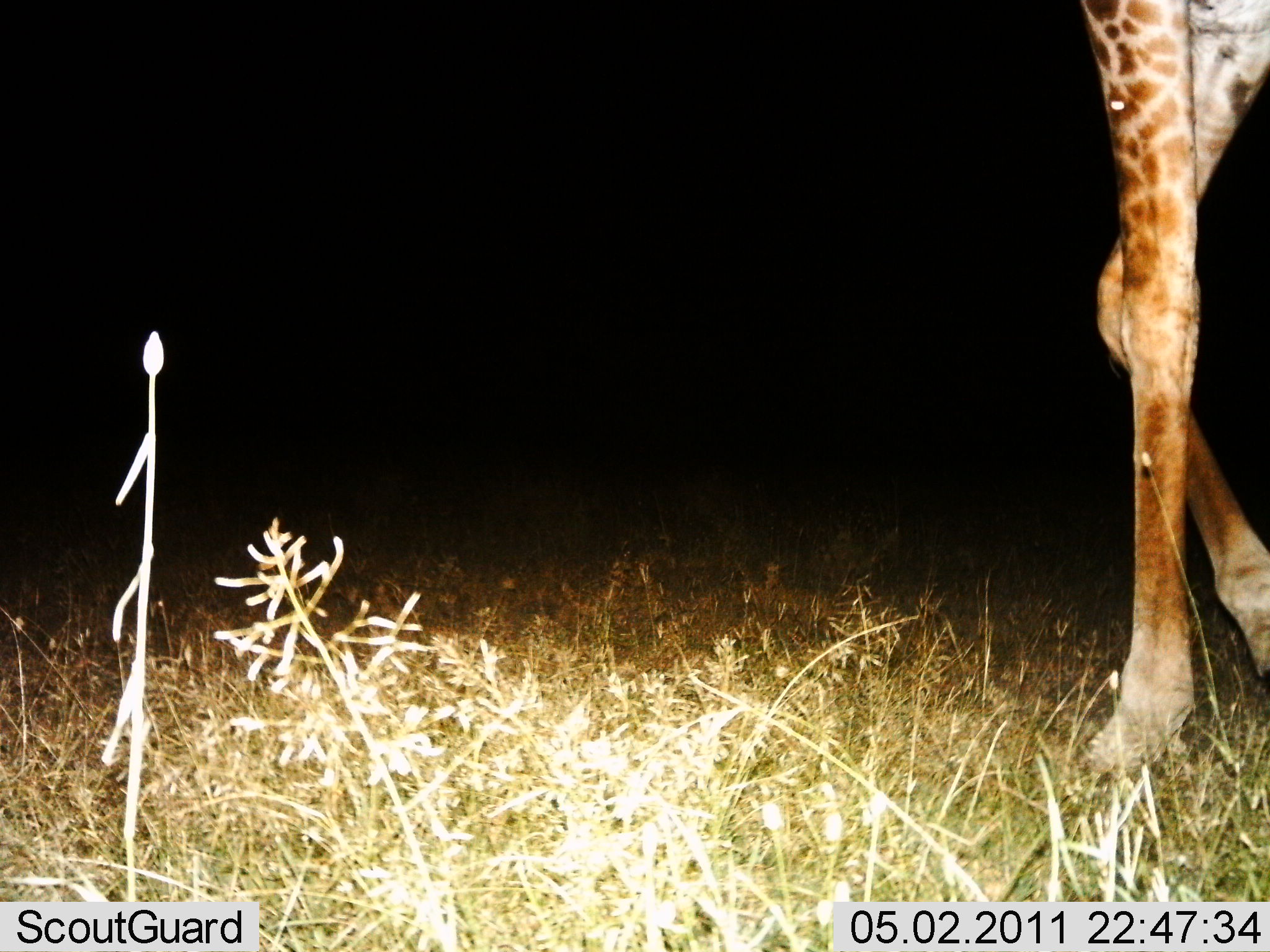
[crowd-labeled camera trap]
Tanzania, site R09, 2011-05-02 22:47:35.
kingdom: Animalia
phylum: Chordata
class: Mammalia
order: Artiodactyla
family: Giraffidae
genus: Giraffa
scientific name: Giraffa camelopardalis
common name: giraffe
Giraffe (Giraffa camelopardalis), count 1. Behavior (volunteer vote fractions): standing 27%, resting 0%, moving 73%, interacting 0%. Young present (vote fraction): 0%. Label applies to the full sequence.